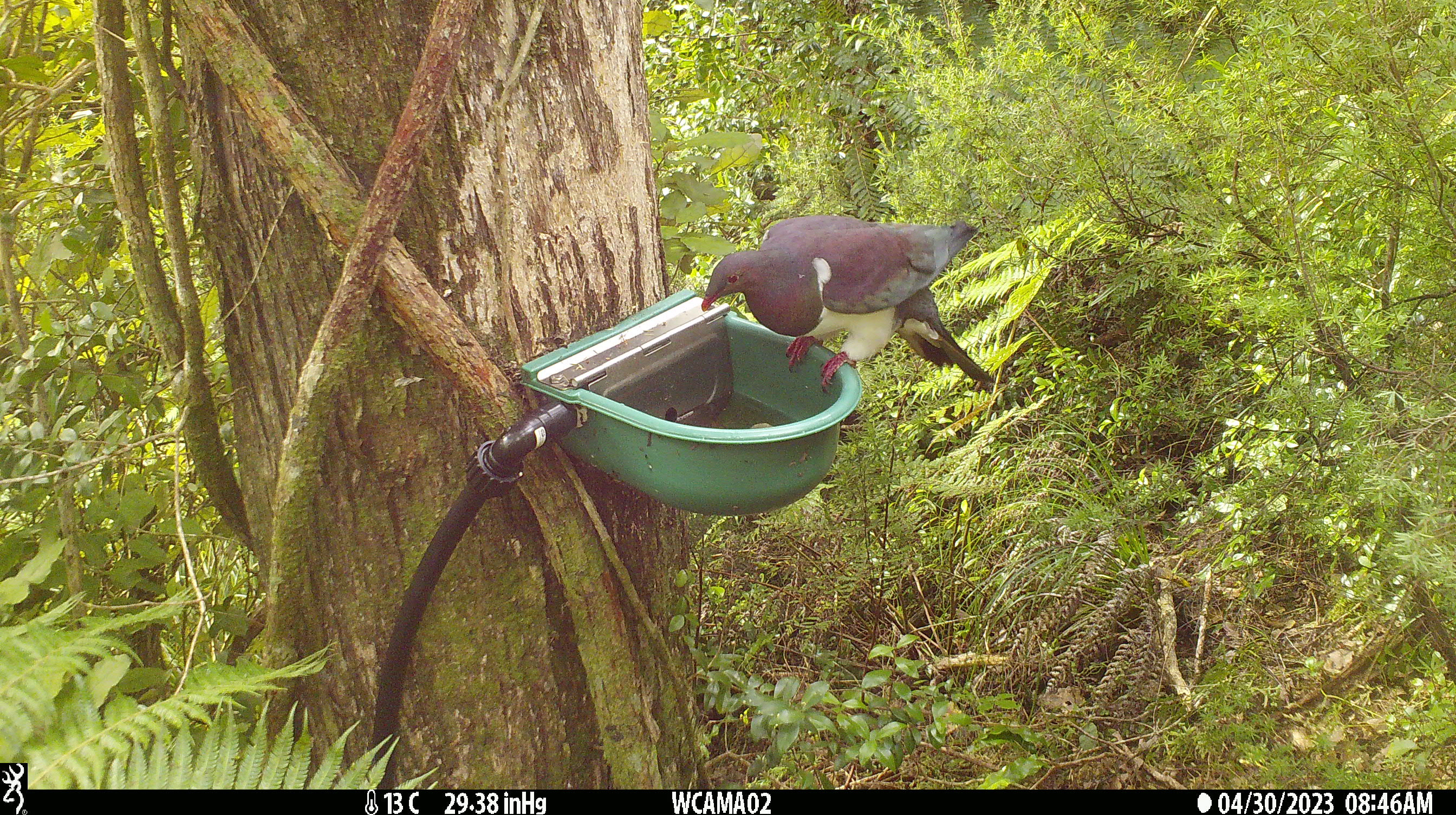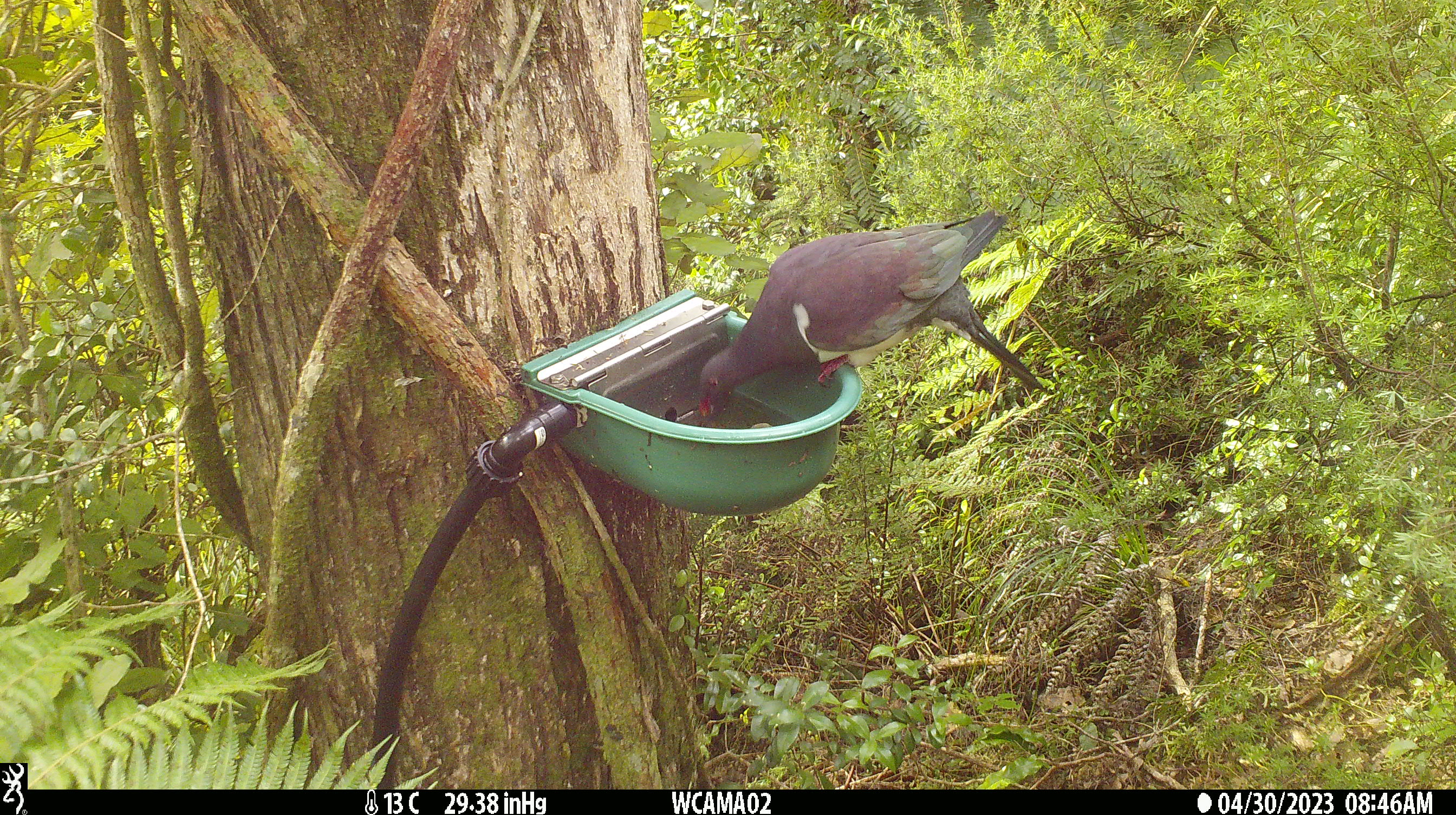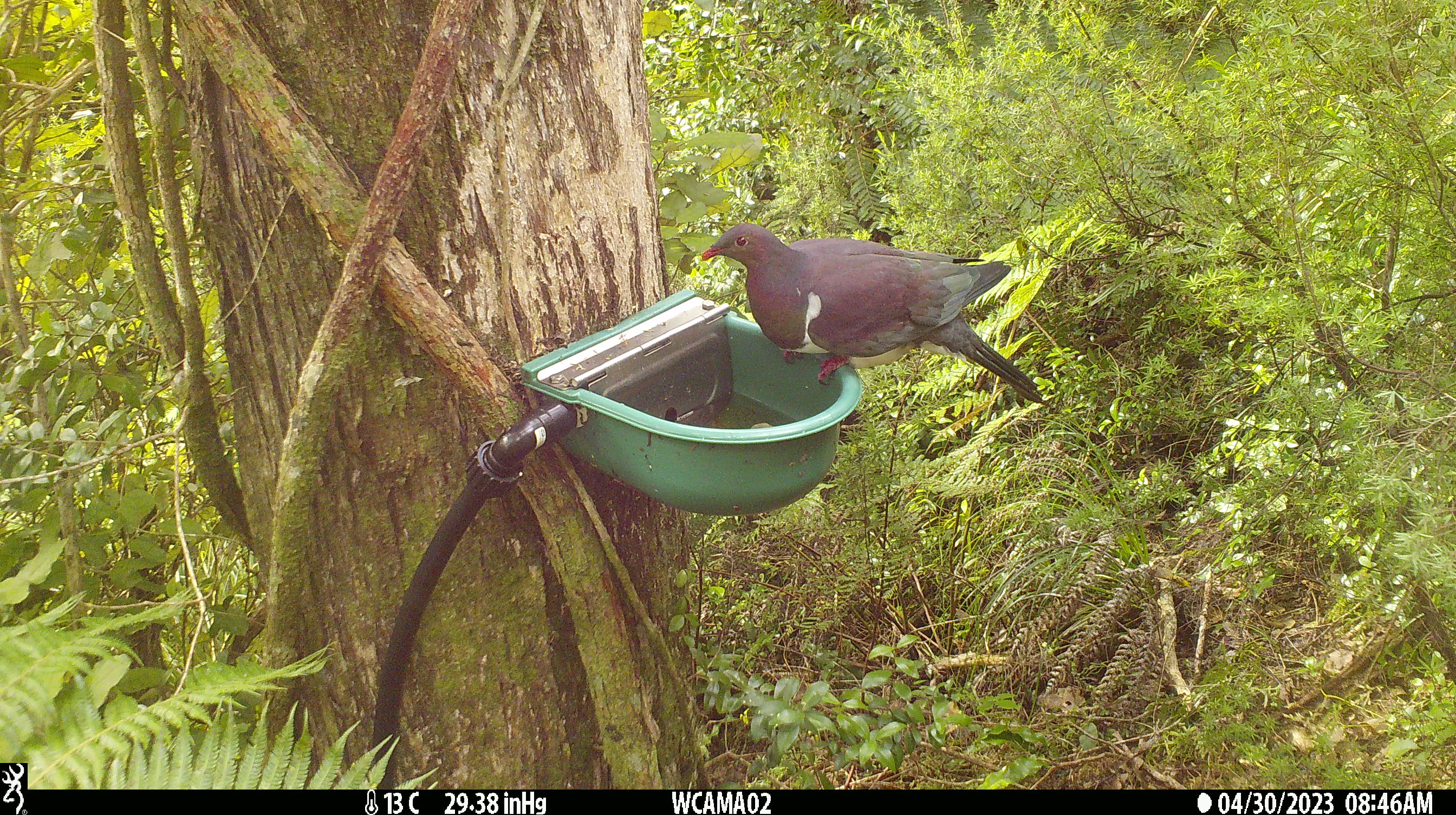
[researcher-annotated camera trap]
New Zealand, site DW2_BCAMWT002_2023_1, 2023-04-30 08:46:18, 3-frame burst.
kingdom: Animalia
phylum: Chordata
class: Aves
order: Columbiformes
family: Columbidae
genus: Hemiphaga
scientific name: Hemiphaga novaeseelandiae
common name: new zealand pigeon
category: kereru